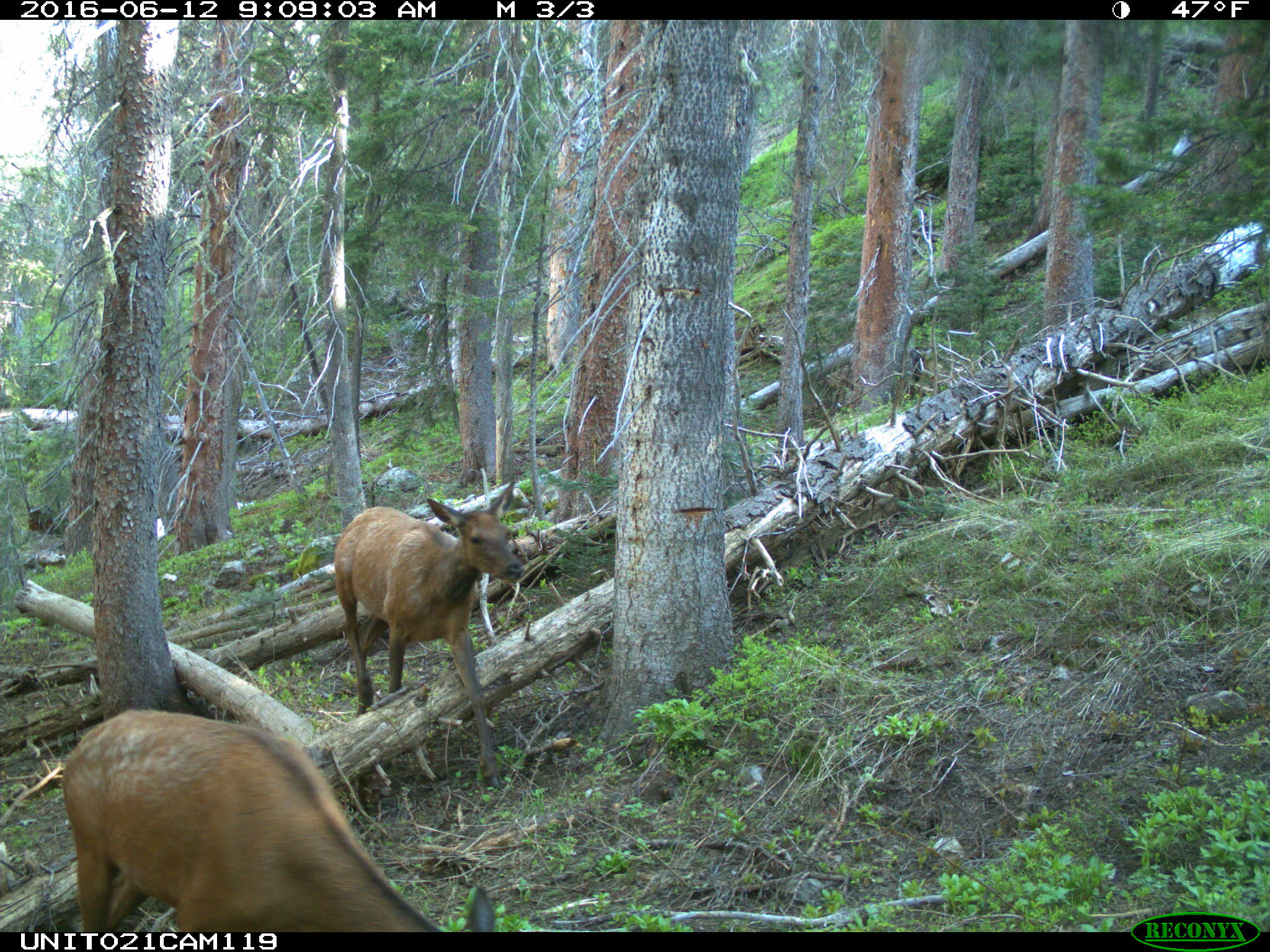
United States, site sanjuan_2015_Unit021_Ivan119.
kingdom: Animalia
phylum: Chordata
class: Mammalia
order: Artiodactyla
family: Cervidae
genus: Cervus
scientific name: Cervus elaphus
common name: red deer